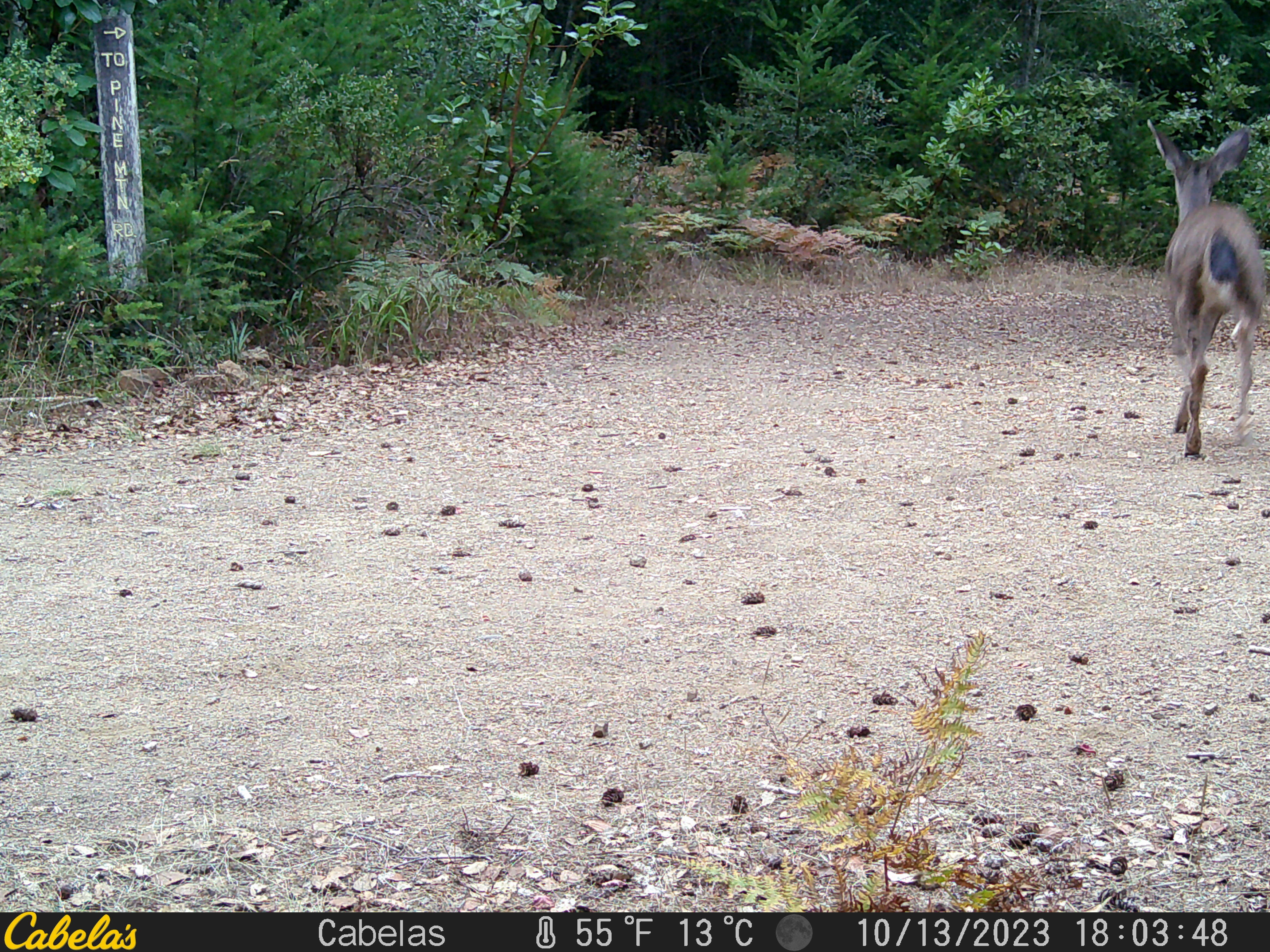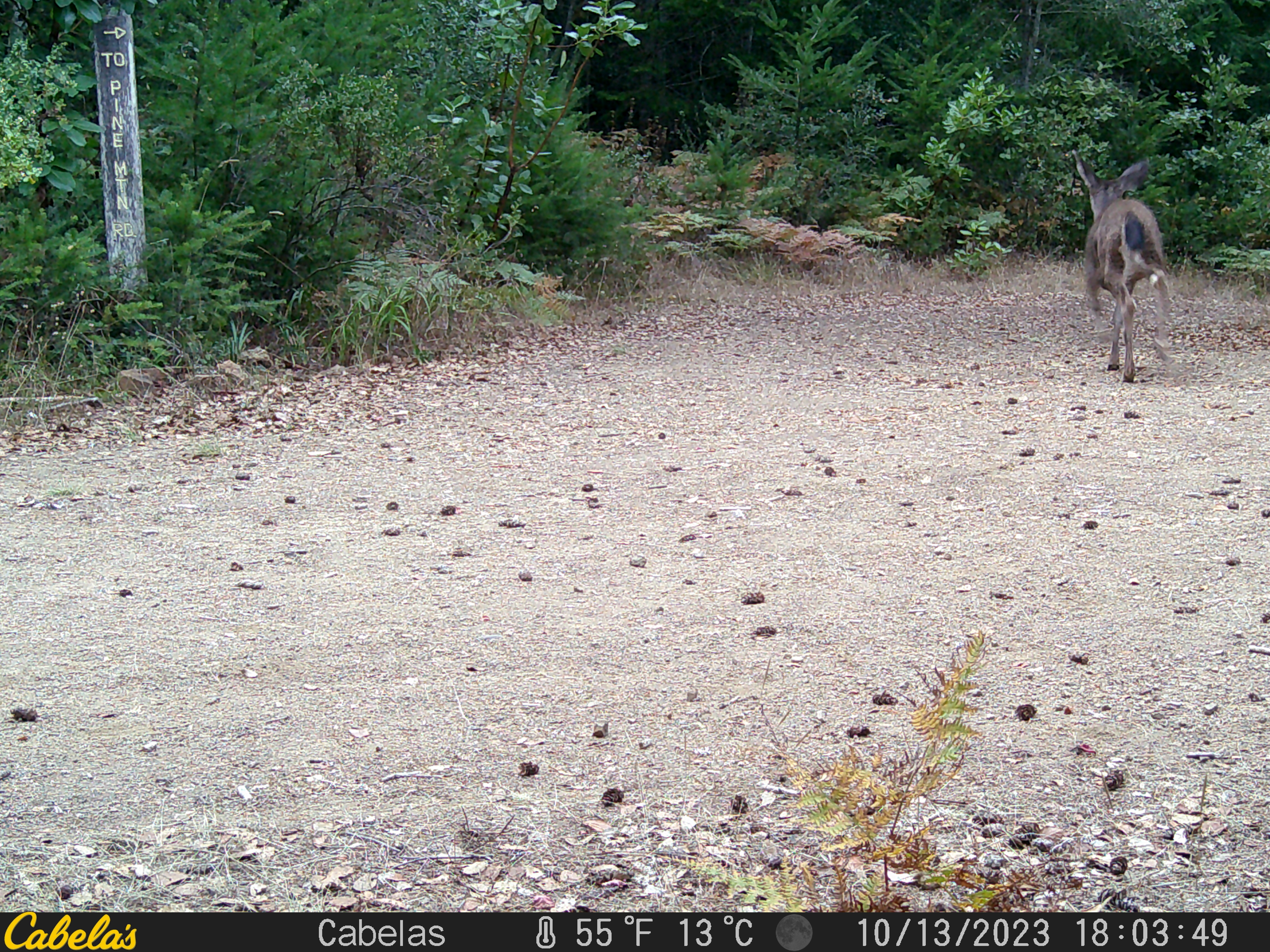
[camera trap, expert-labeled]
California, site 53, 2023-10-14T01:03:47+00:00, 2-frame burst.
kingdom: Animalia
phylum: Chordata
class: Mammalia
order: Artiodactyla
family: Cervidae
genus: Odocoileus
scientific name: Odocoileus hemionus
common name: mule deer